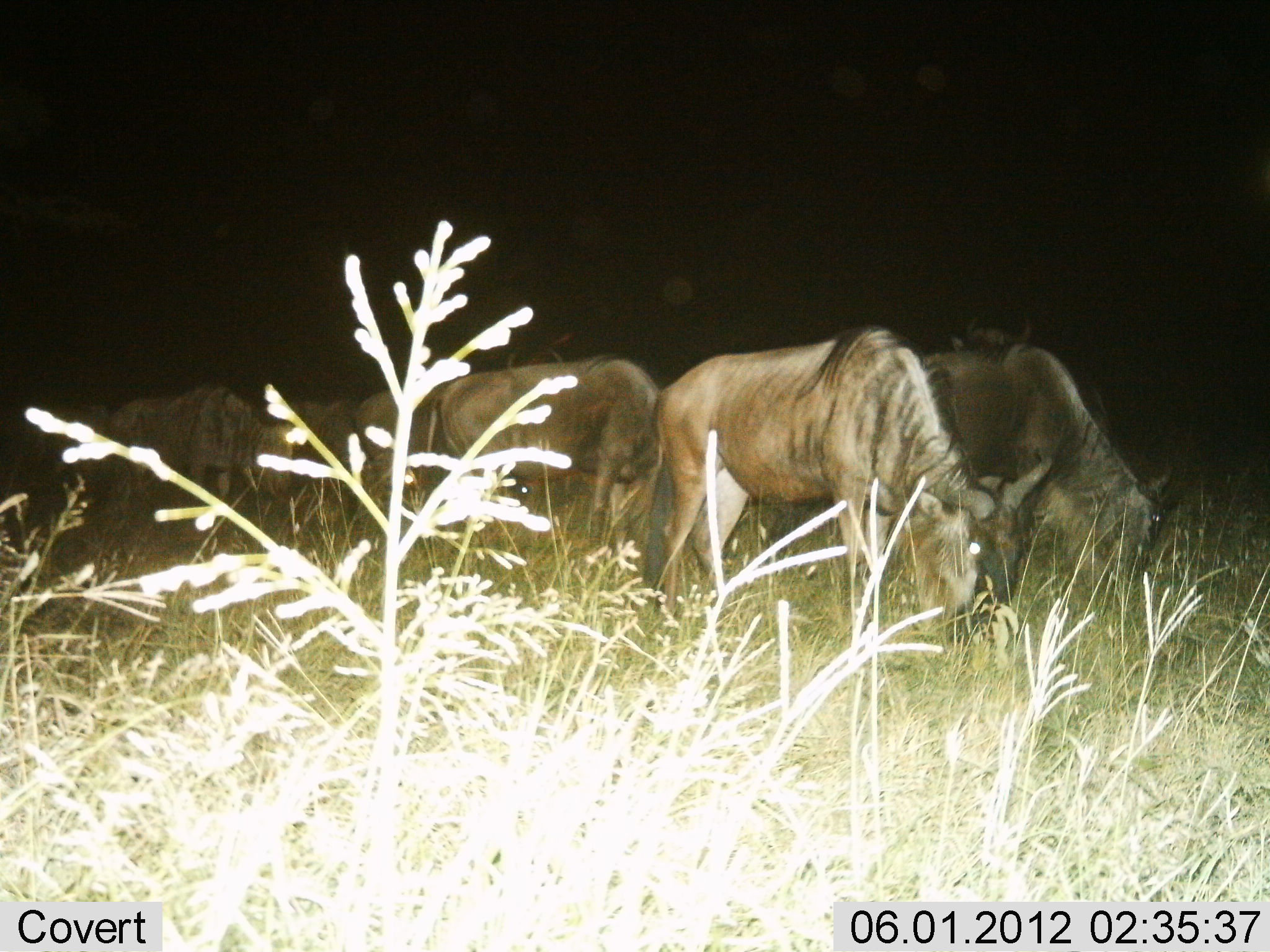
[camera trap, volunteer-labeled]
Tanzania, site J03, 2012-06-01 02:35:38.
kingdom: Animalia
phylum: Chordata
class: Mammalia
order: Artiodactyla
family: Bovidae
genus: Connochaetes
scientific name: Connochaetes taurinus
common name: blue wildebeest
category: wildebeest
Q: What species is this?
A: Wildebeest (blue wildebeest) (Connochaetes taurinus).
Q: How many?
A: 6.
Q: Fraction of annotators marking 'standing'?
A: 30%.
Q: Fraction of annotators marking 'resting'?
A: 0%.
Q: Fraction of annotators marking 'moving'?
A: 0%.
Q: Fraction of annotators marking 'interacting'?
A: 0%.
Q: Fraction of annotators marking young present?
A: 0%.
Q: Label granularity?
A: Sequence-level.